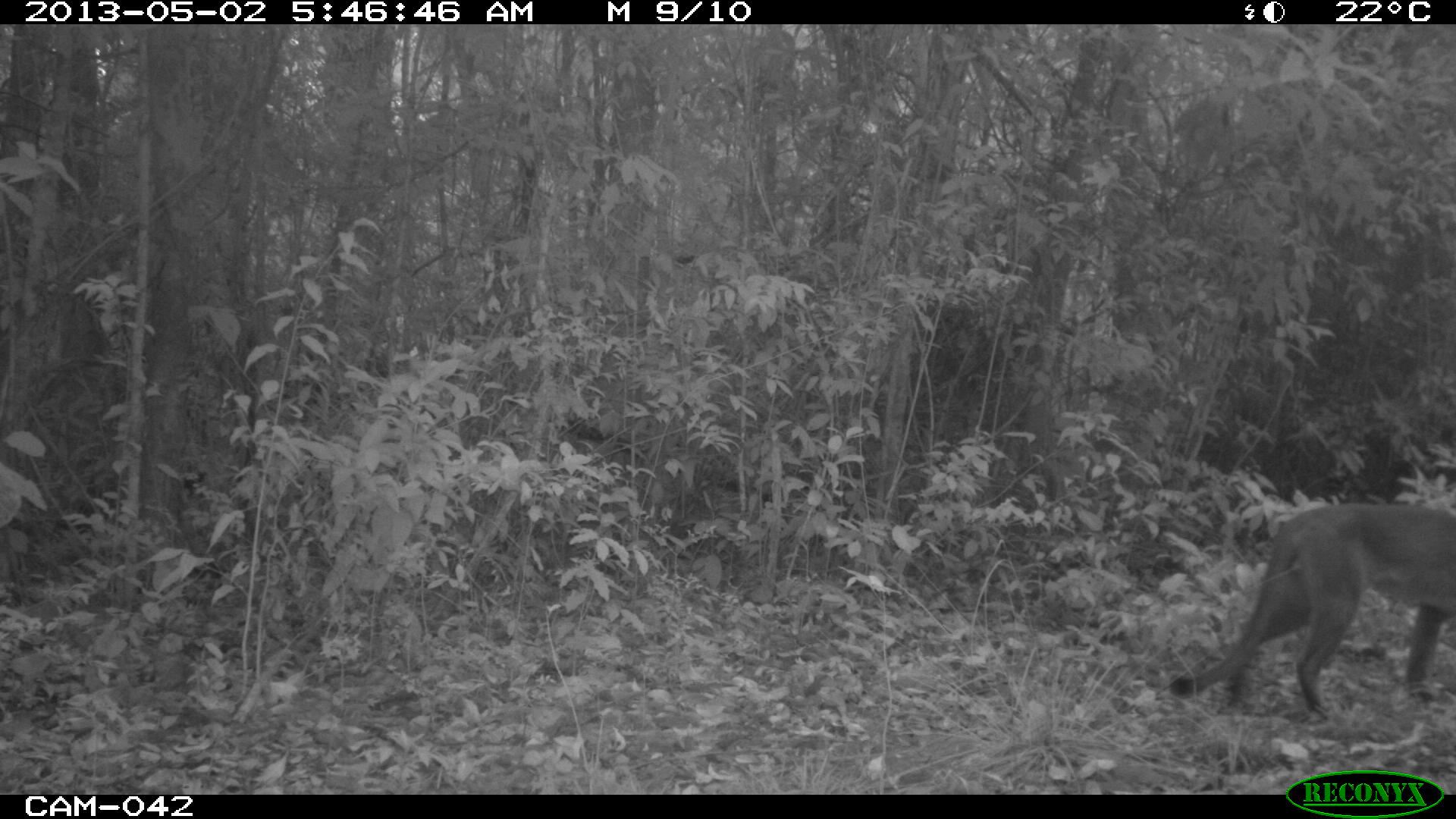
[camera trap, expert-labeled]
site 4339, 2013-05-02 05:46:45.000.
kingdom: Animalia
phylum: Chordata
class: Mammalia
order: Carnivora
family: Felidae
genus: Puma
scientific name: Puma concolor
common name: mountain lion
Puma concolor (mountain lion), count 1.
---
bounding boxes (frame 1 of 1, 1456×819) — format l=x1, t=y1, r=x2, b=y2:
puma concolor: l=1168, t=502, r=1456, b=722